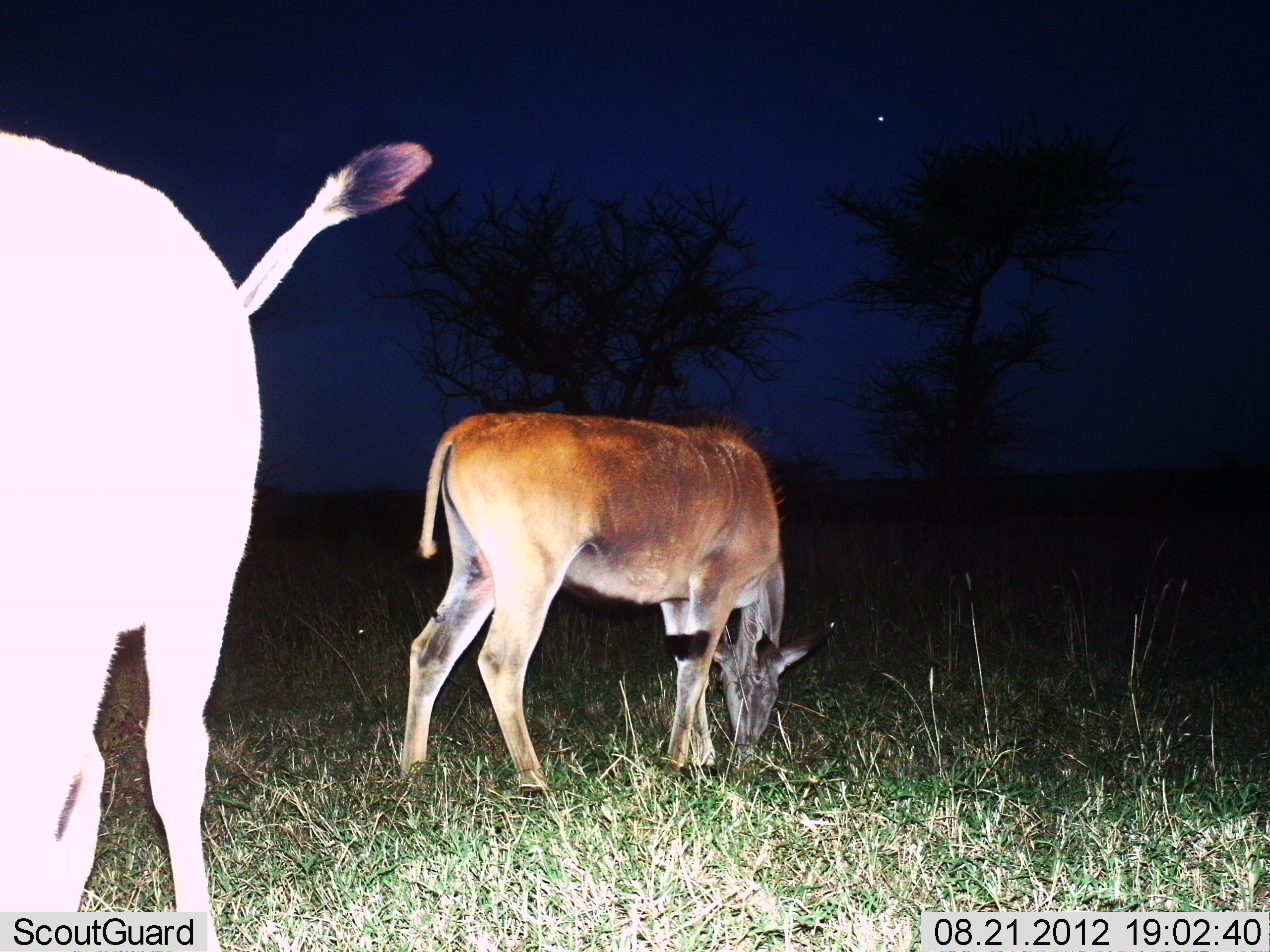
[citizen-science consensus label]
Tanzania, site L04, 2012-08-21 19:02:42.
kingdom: Animalia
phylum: Chordata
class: Mammalia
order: Artiodactyla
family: Bovidae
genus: Tragelaphus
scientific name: Tragelaphus oryx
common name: eland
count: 2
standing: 40%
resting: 0%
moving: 0%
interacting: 0%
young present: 30%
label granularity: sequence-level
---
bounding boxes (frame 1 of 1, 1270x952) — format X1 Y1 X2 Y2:
animal: 0 131 433 952; 395 412 838 807